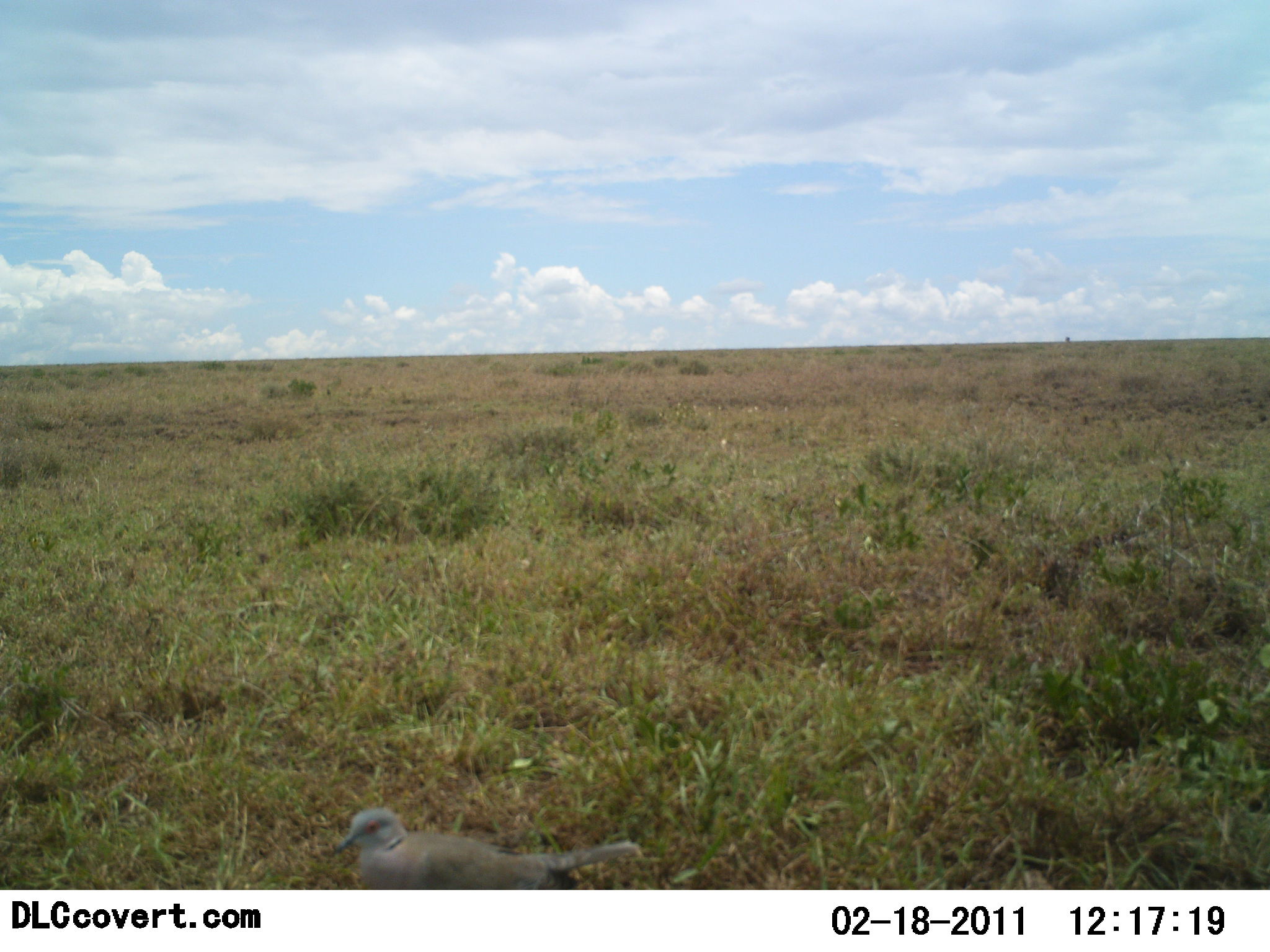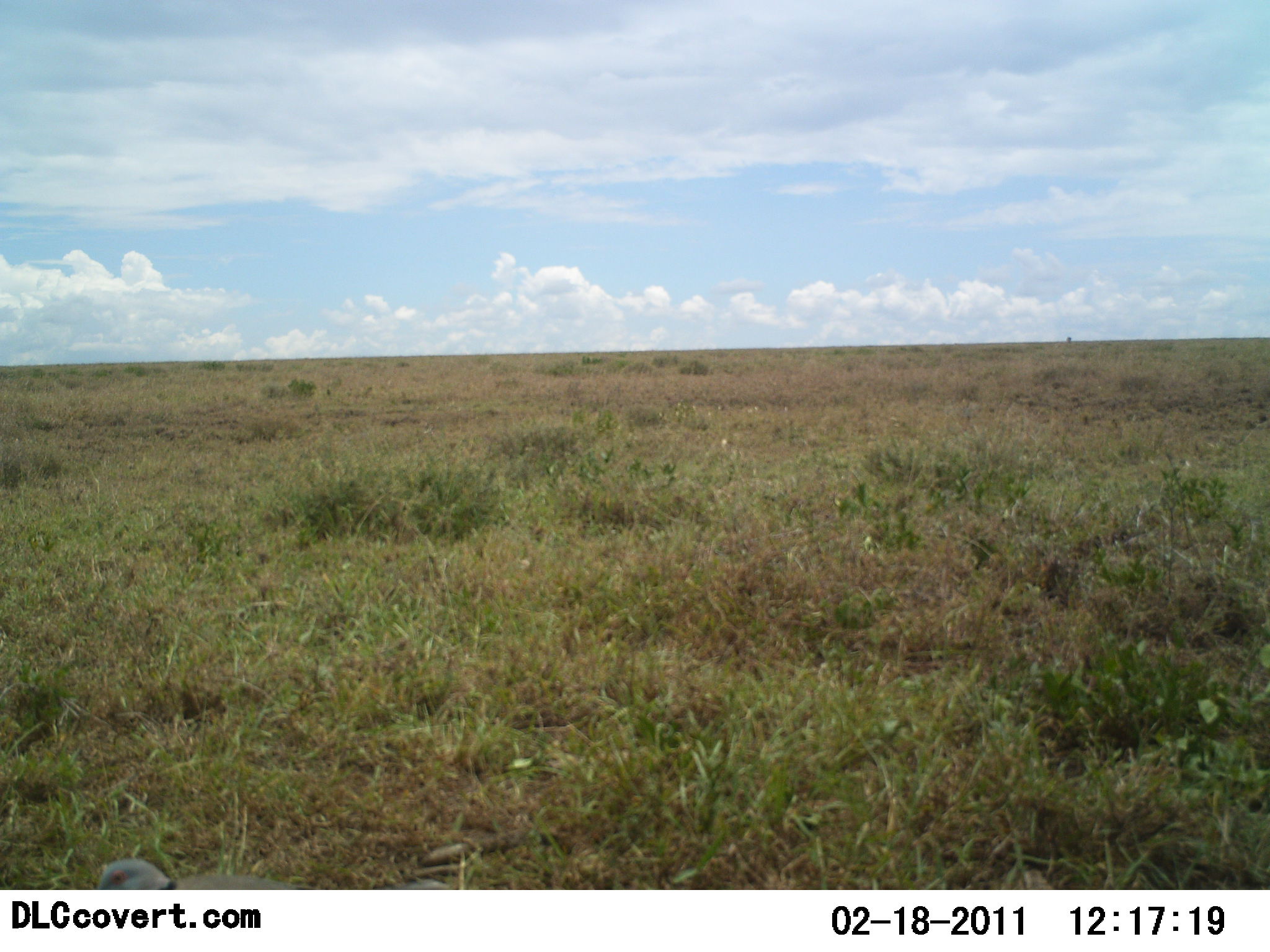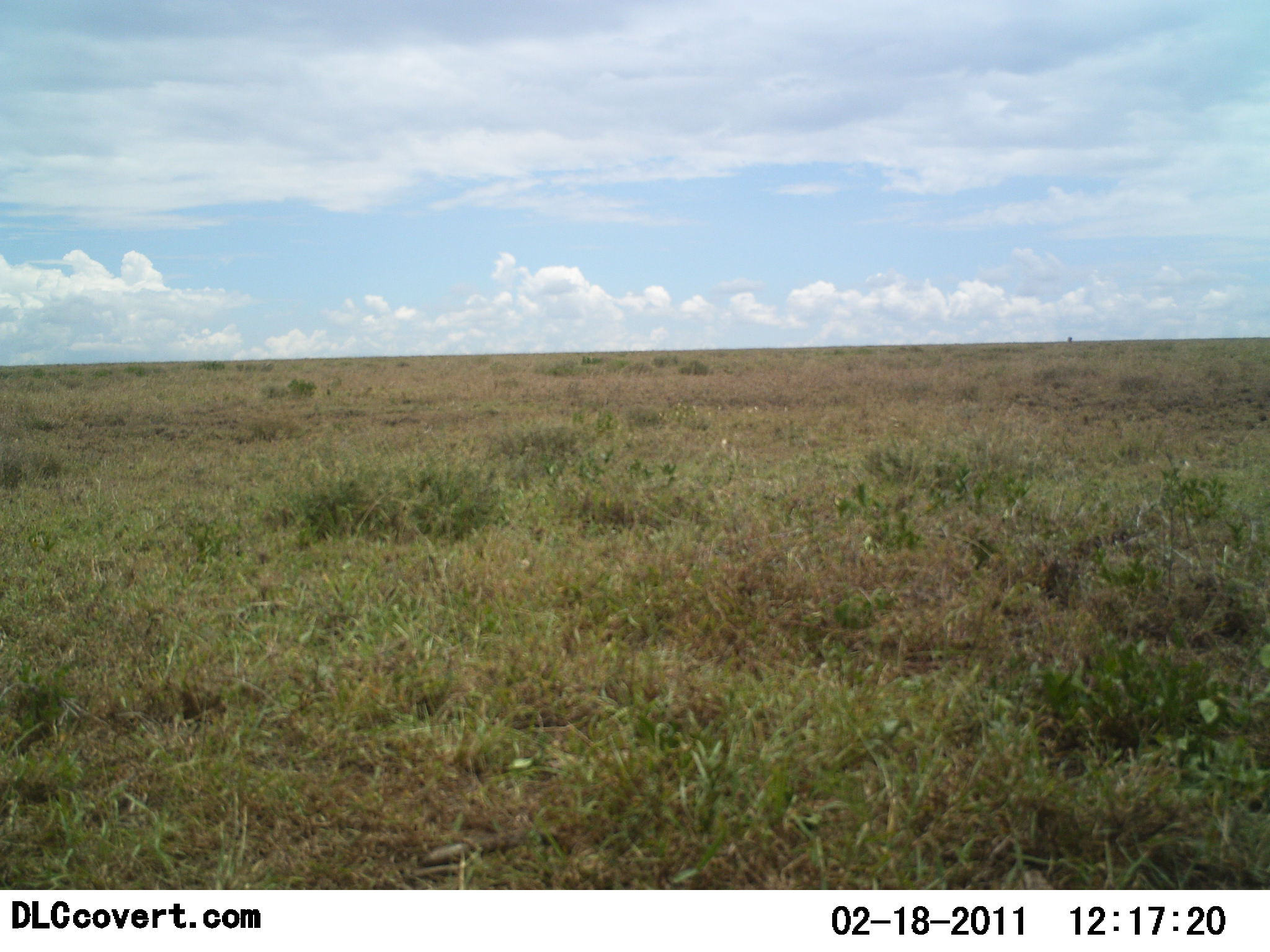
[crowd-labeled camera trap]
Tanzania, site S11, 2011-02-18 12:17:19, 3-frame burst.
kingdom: Animalia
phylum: Chordata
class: Aves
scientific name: Aves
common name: bird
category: otherbird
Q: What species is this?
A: Otherbird (bird) (Aves).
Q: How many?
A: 1.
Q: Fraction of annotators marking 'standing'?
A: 33%.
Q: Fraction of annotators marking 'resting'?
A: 0%.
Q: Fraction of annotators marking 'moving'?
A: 83%.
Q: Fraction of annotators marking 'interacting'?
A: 0%.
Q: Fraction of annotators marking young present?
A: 0%.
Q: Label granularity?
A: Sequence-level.